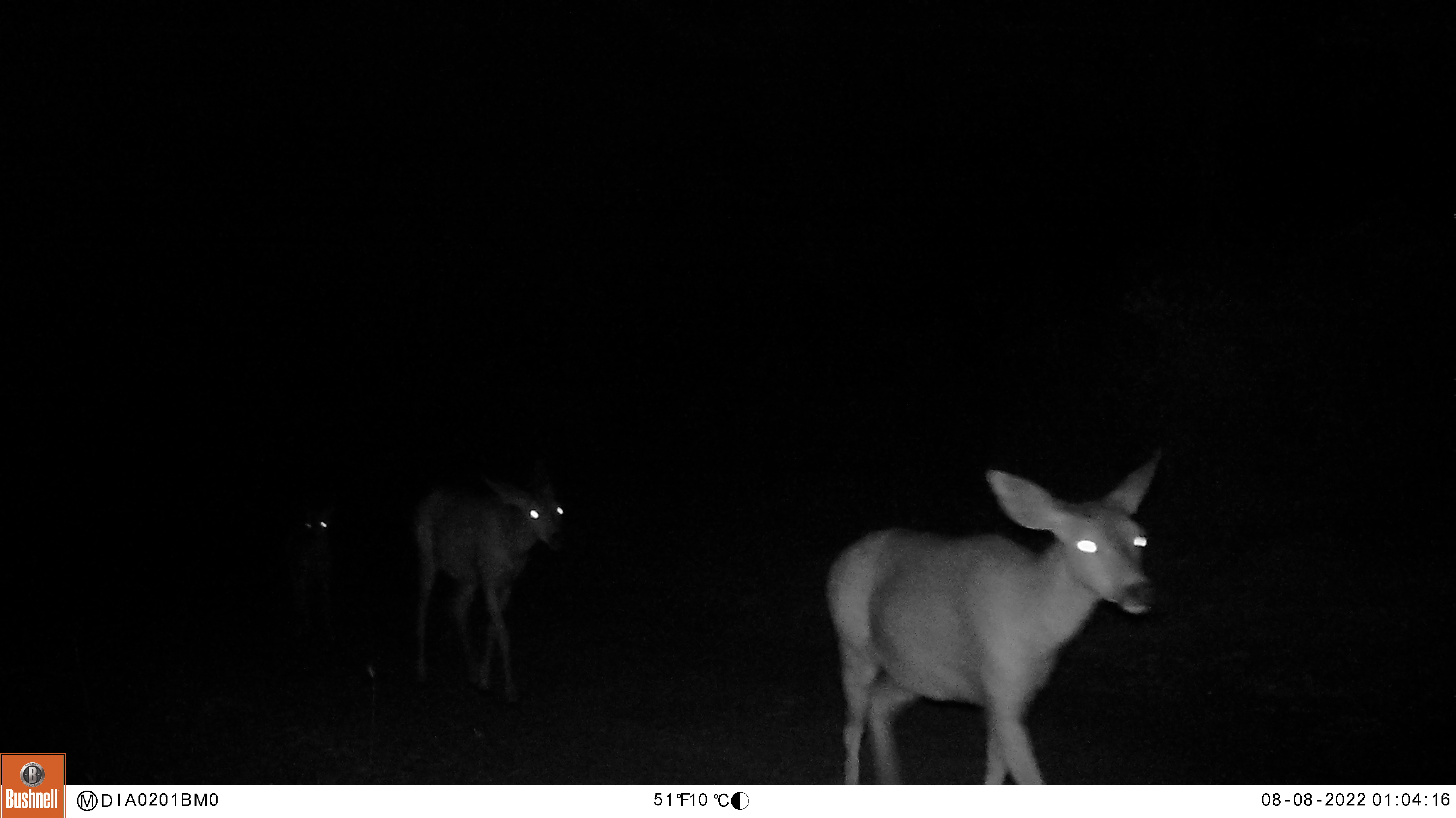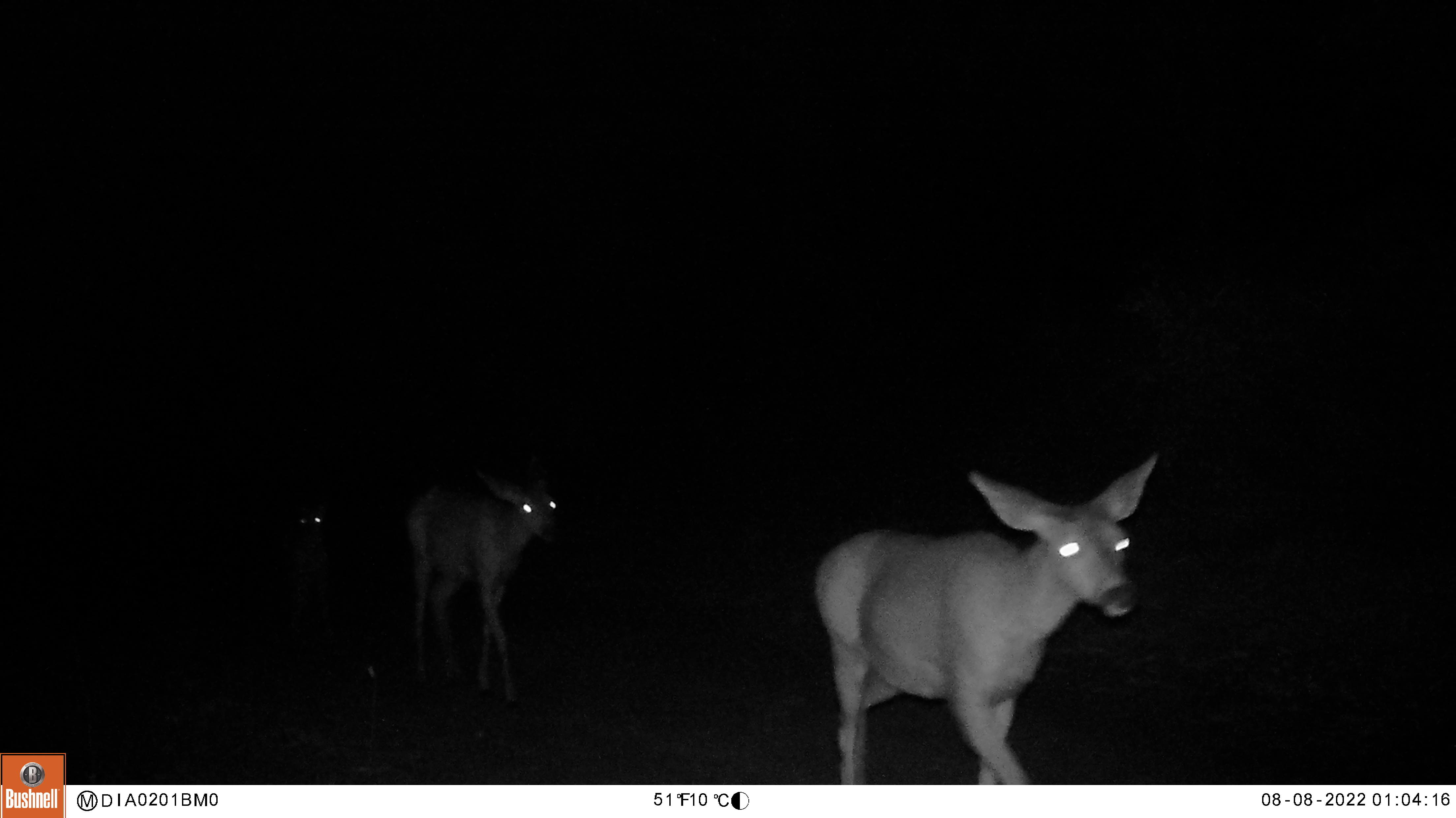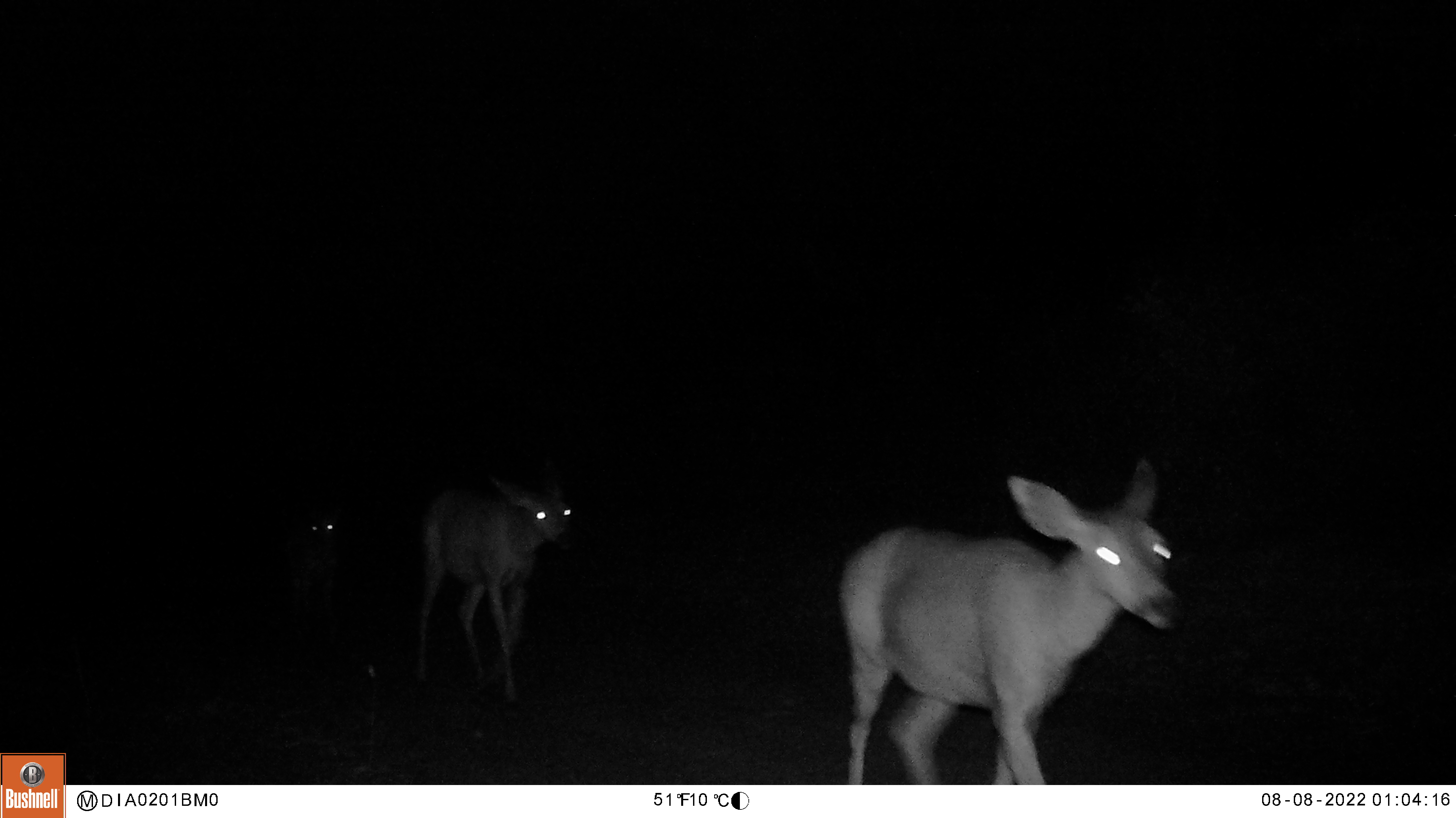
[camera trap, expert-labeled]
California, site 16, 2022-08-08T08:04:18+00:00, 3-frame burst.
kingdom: Animalia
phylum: Chordata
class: Mammalia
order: Artiodactyla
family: Cervidae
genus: Odocoileus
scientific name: Odocoileus hemionus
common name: mule deer